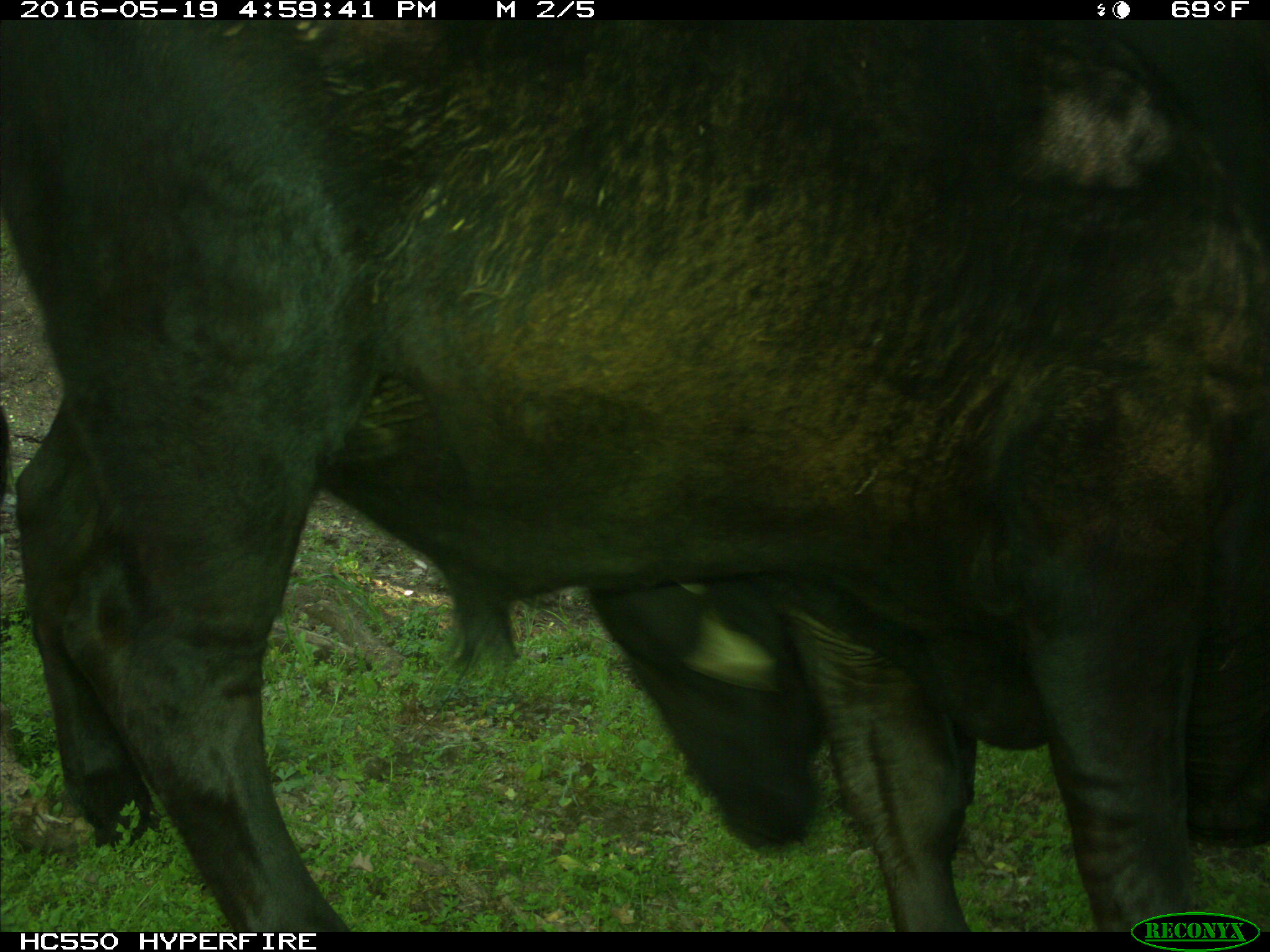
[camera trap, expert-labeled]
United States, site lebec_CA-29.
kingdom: Animalia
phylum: Chordata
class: Mammalia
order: Artiodactyla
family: Bovidae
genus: Bos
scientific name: Bos taurus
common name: domestic cow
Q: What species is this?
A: Bos taurus (domestic cow).